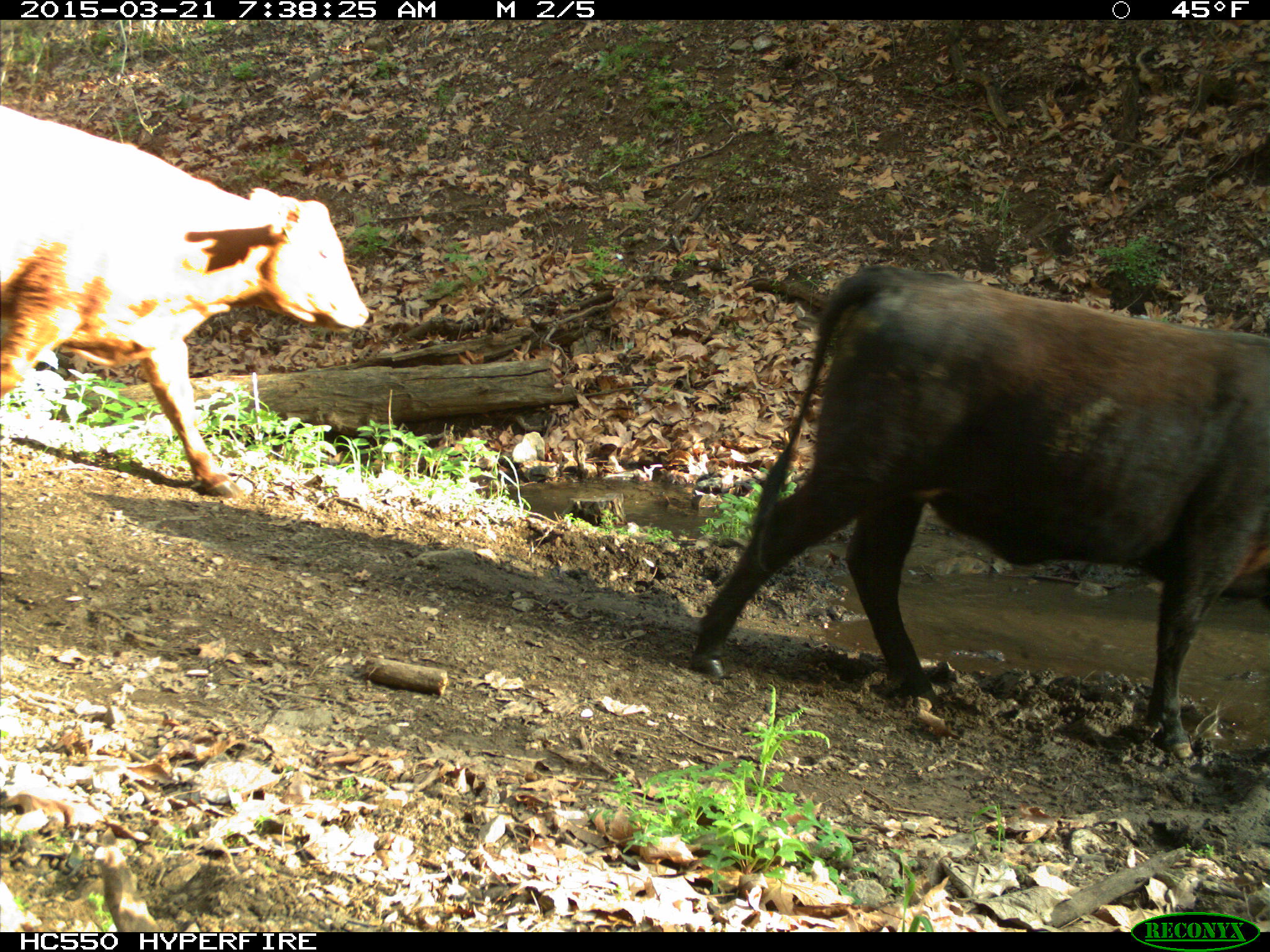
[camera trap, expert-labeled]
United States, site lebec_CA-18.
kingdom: Animalia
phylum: Chordata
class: Mammalia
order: Artiodactyla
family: Bovidae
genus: Bos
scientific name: Bos taurus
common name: domestic cow